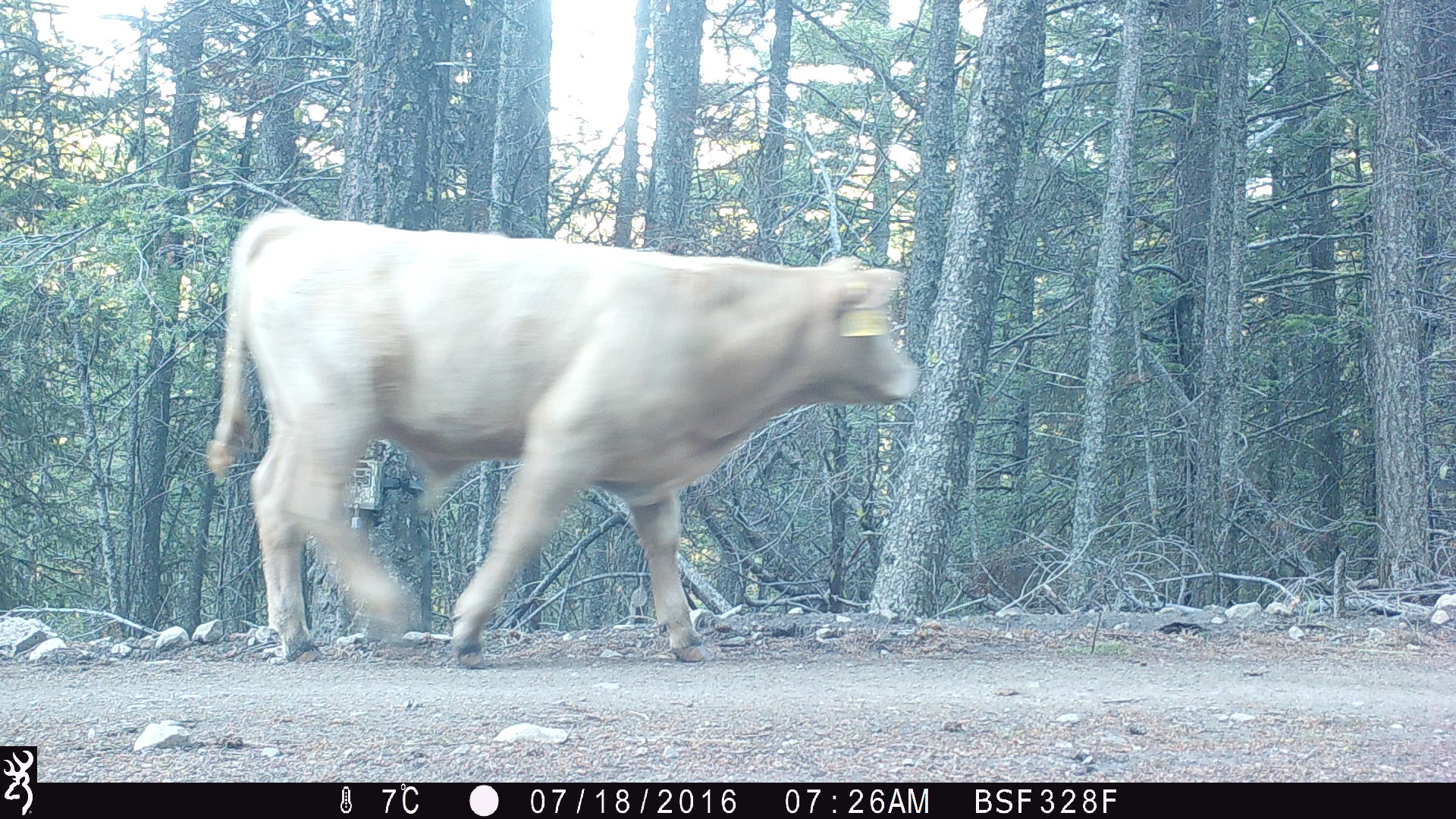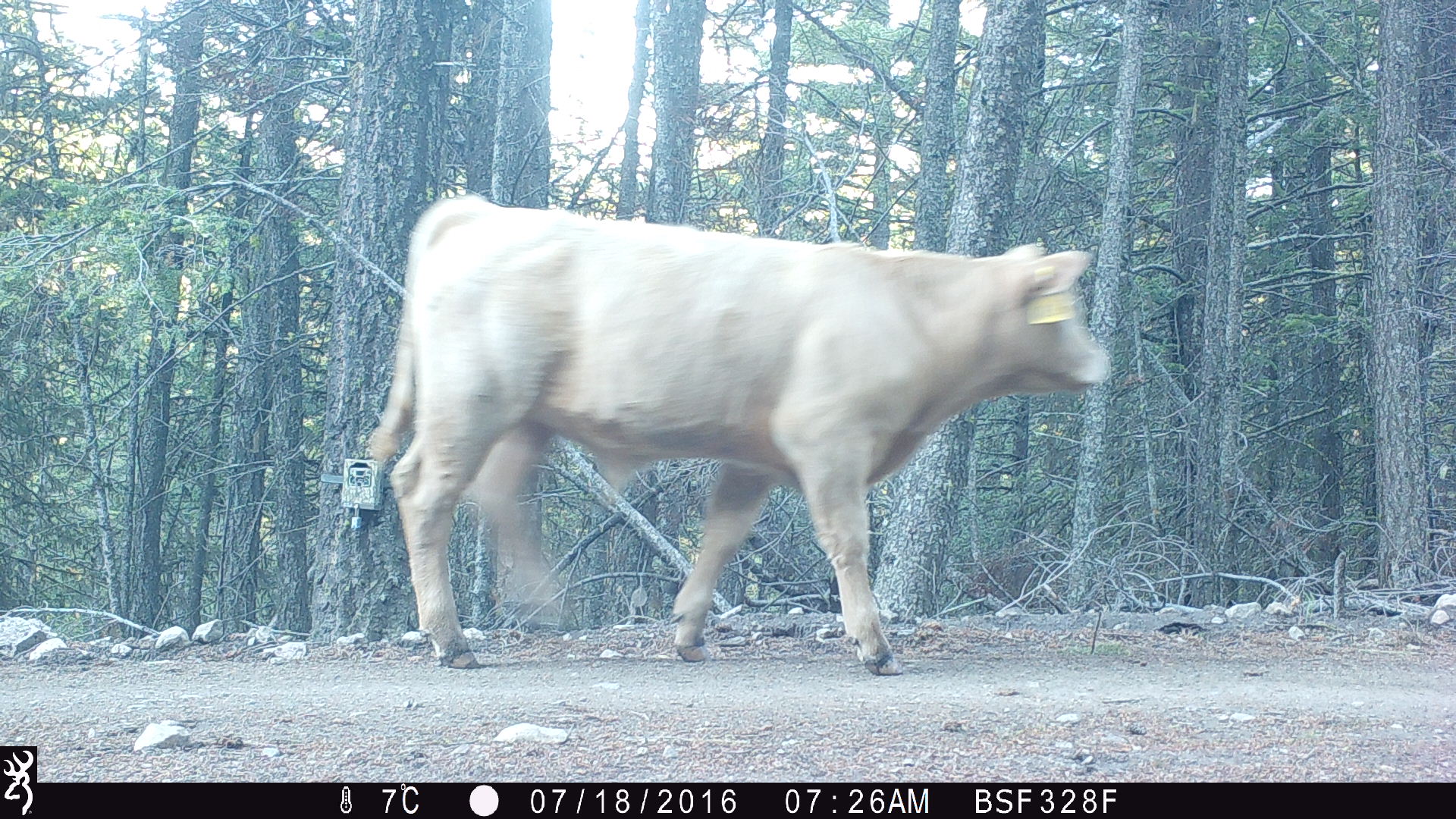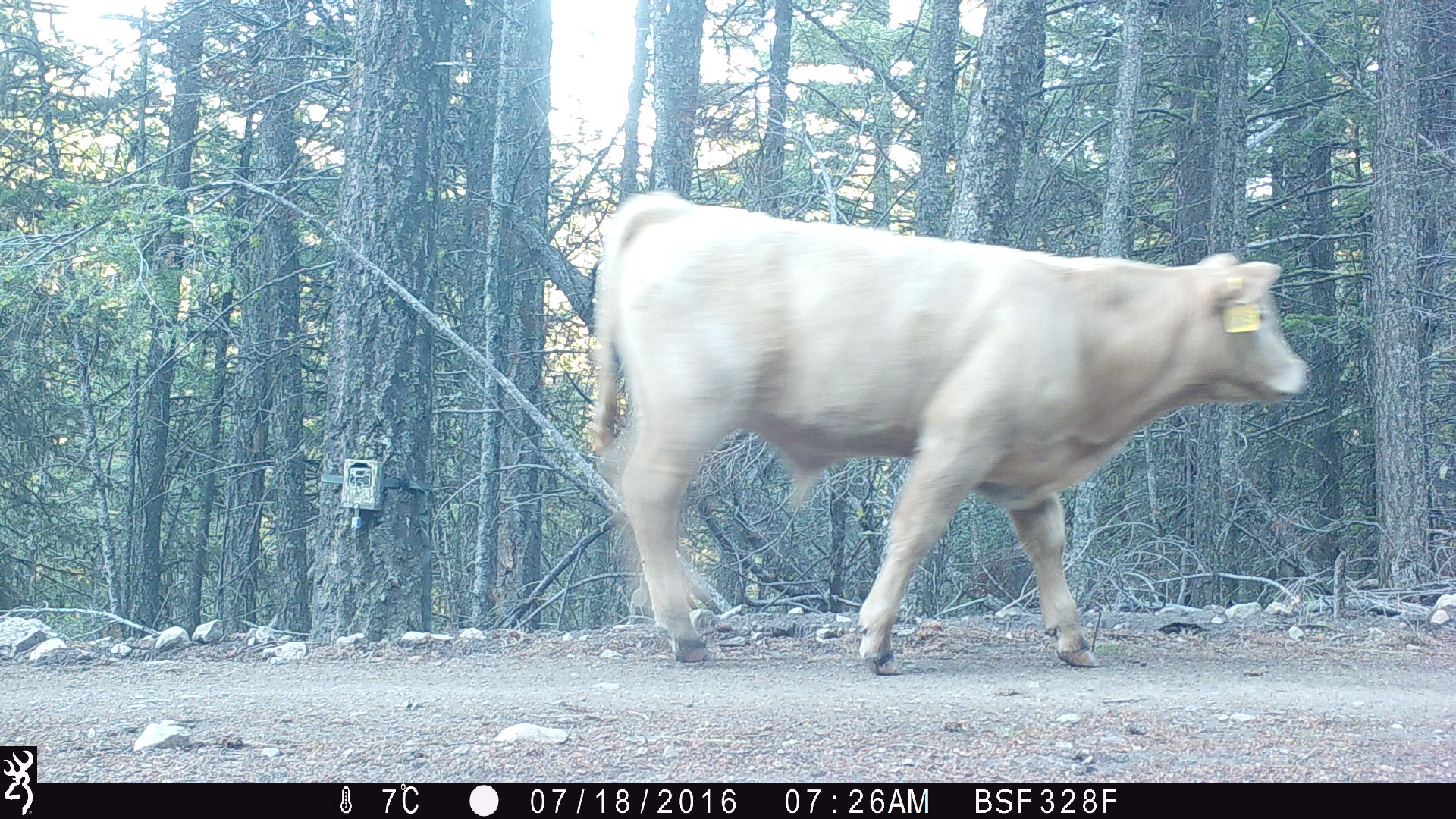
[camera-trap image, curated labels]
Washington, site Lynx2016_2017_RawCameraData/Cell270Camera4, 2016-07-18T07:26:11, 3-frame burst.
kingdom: Animalia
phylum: Chordata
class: Mammalia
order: Artiodactyla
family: Bovidae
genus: Bos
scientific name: Bos taurus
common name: domestic cattle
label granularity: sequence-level